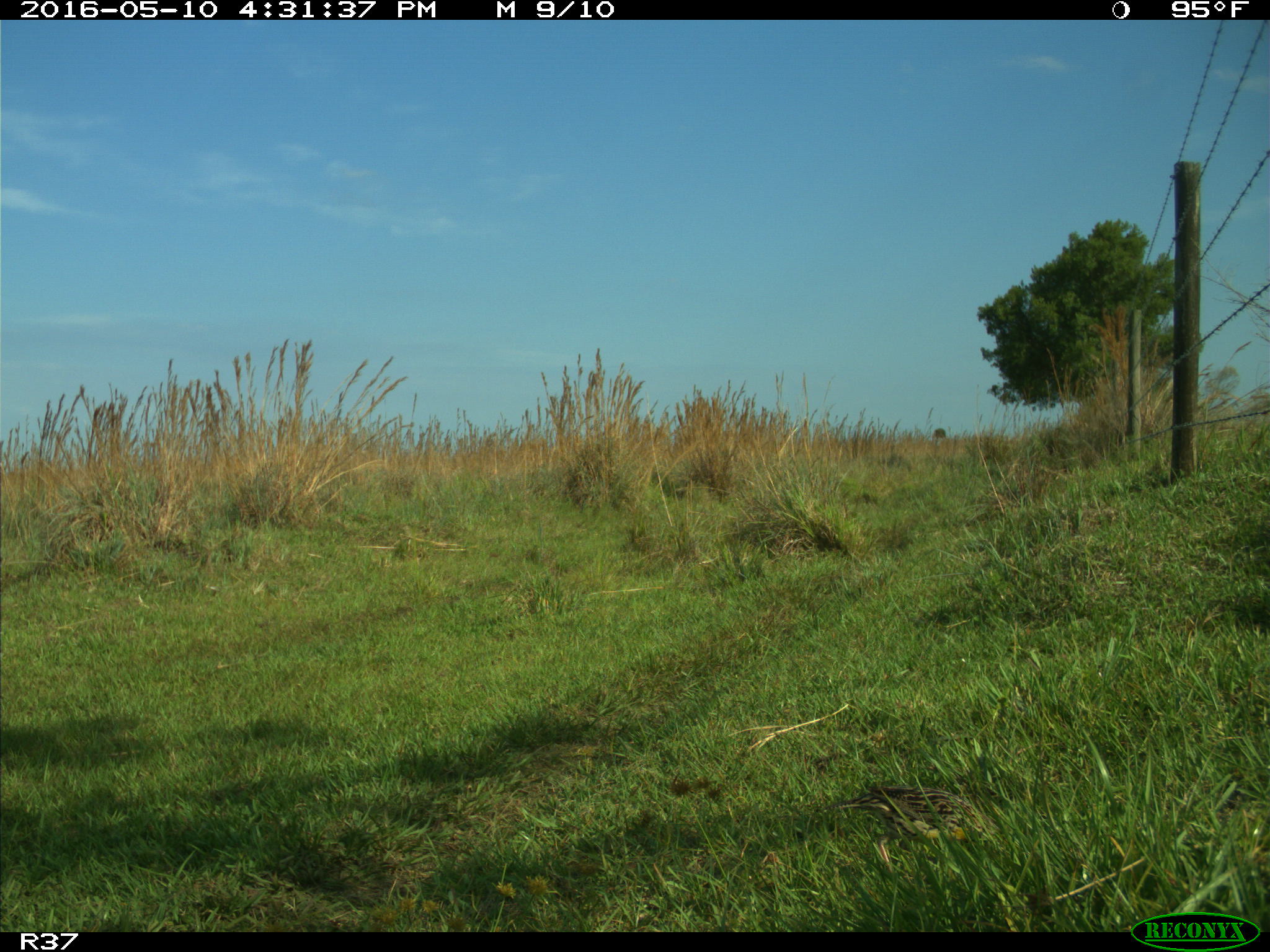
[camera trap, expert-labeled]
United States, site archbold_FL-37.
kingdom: Animalia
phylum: Chordata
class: Aves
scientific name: Aves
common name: birds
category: unidentified bird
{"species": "unidentified bird (birds) (Aves)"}